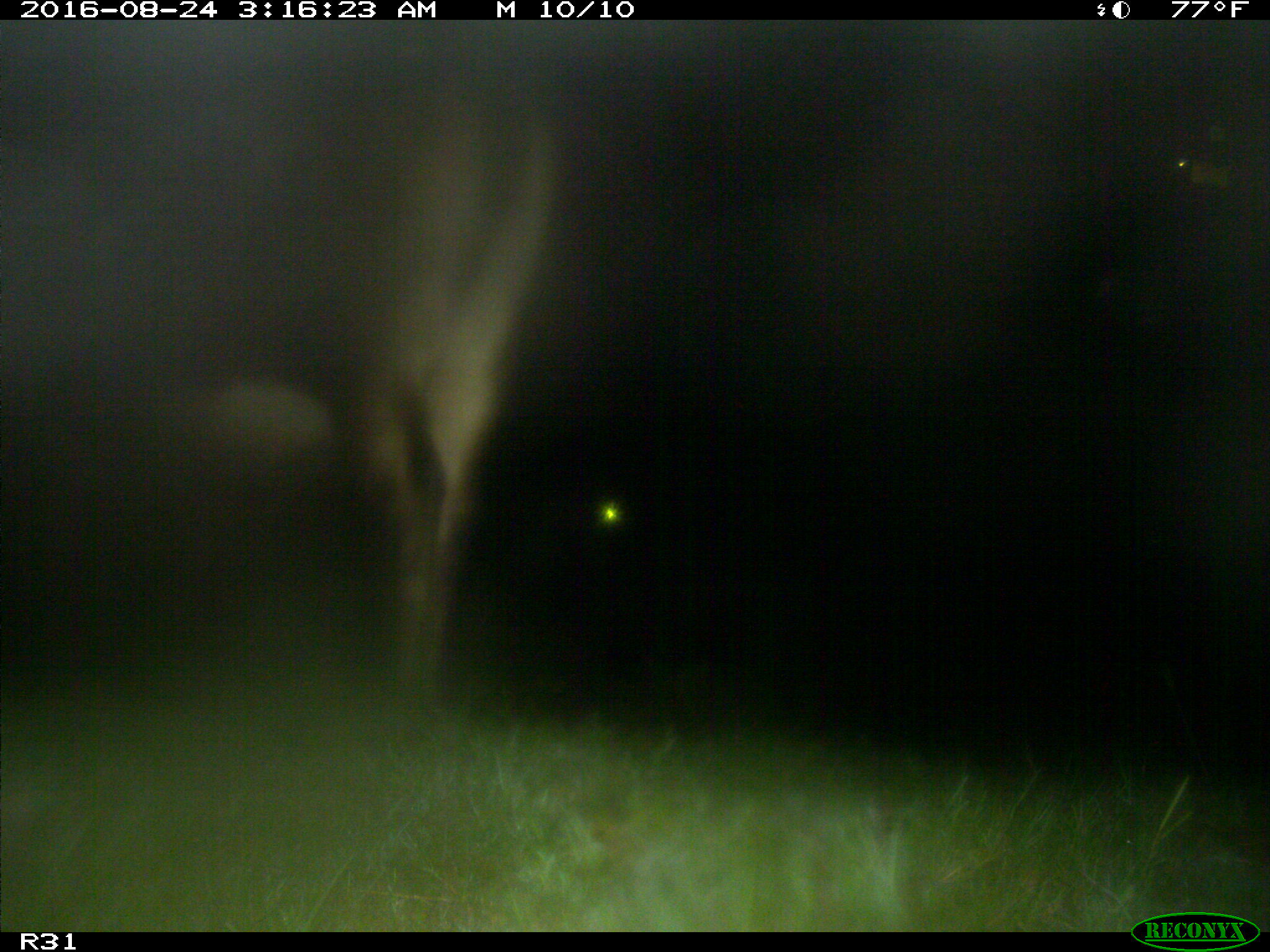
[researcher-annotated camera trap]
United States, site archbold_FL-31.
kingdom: Animalia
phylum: Chordata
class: Mammalia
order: Artiodactyla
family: Bovidae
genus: Bos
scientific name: Bos taurus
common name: domestic cow